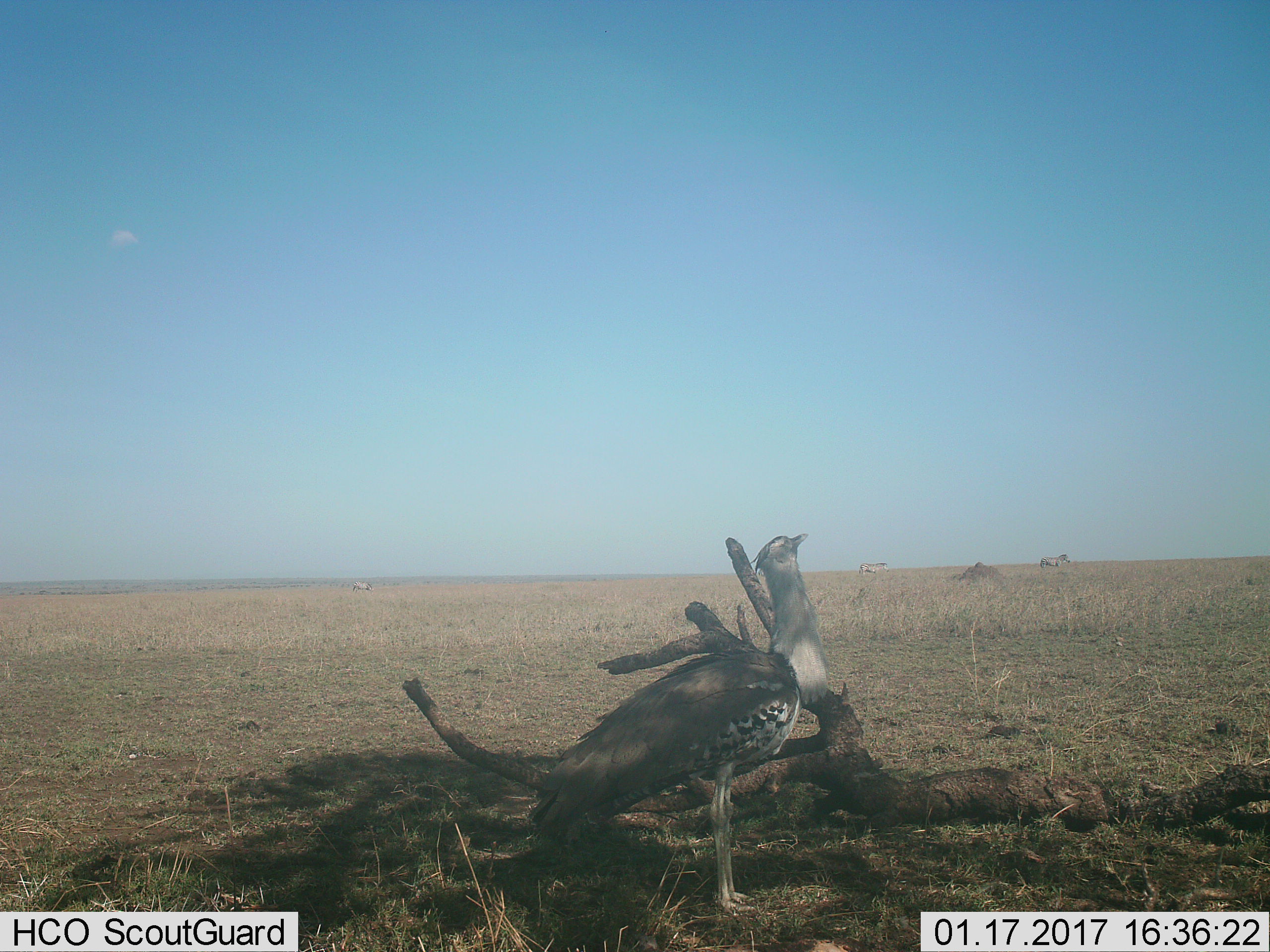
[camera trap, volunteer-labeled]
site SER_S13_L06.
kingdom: Animalia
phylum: Chordata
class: Aves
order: Otidiformes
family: Otididae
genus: Ardeotis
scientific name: Ardeotis kori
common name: kori bustard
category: bustardkori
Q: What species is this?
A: Bustardkori (kori bustard) (Ardeotis kori).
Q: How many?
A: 1.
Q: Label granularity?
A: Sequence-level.